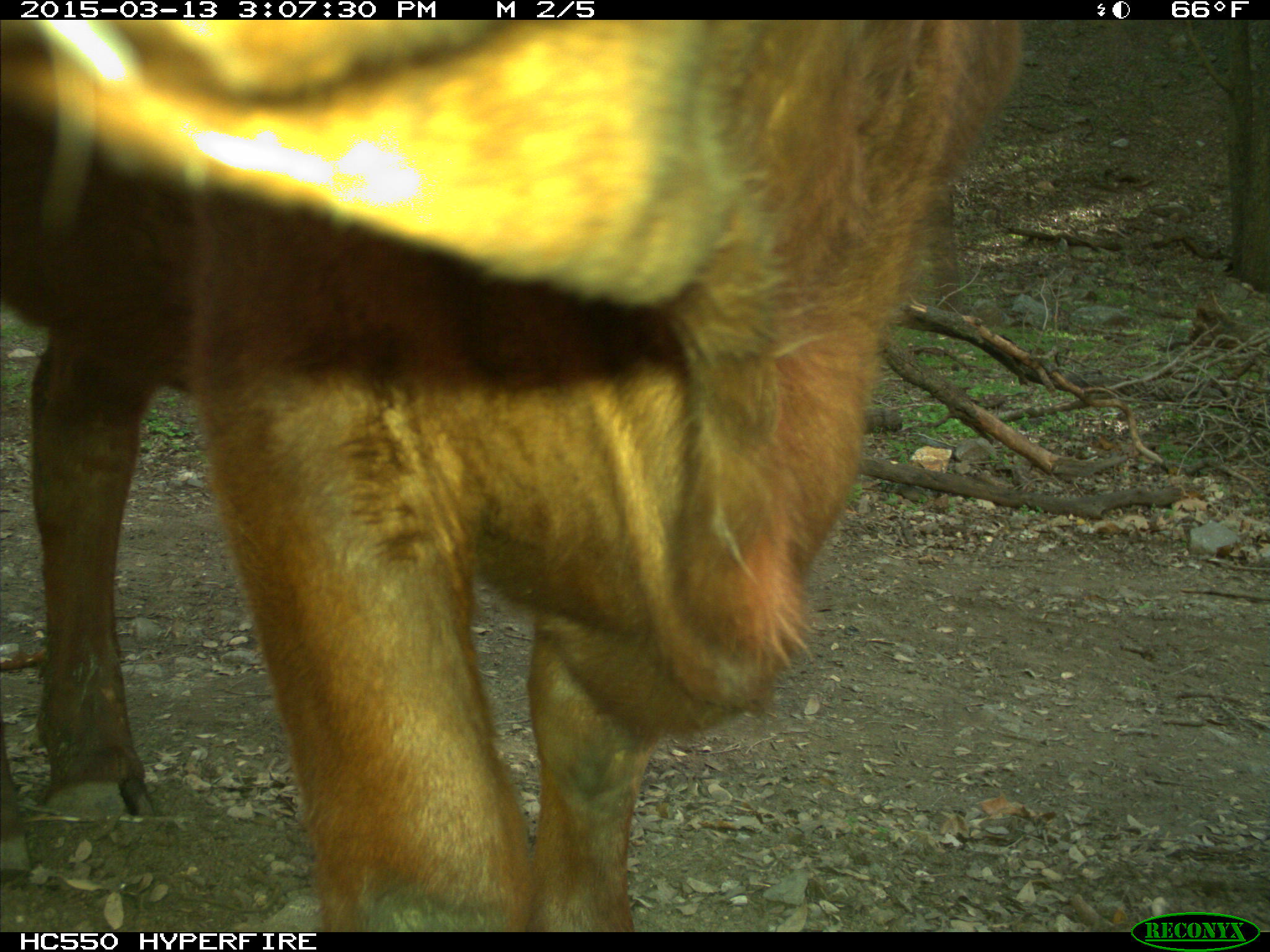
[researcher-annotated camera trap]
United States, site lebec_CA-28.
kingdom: Animalia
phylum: Chordata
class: Mammalia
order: Artiodactyla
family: Bovidae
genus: Bos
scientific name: Bos taurus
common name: domestic cow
Bos taurus (domestic cow).